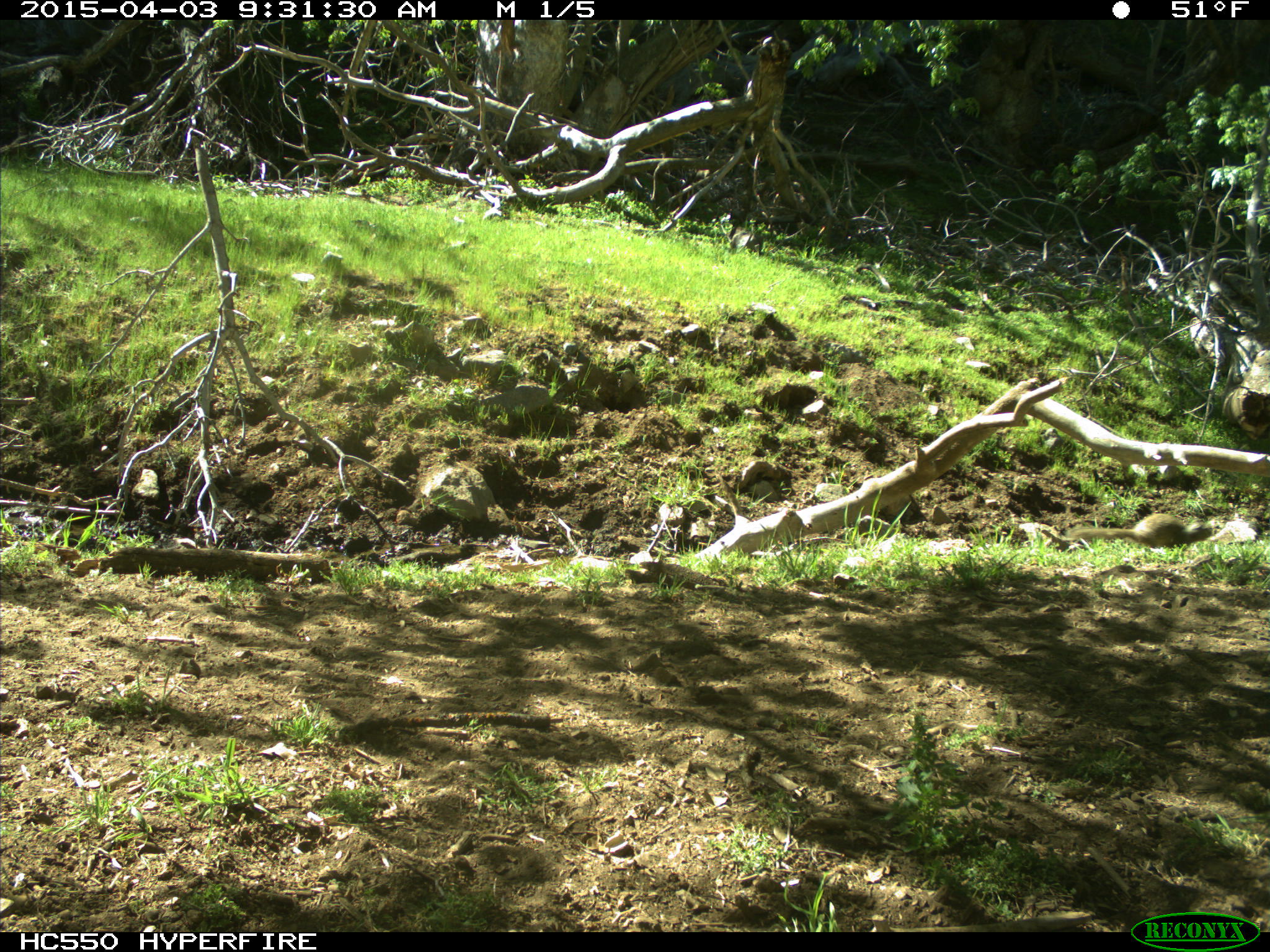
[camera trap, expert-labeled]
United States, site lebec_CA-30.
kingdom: Animalia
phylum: Chordata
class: Mammalia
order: Rodentia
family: Sciuridae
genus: Otospermophilus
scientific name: Otospermophilus beecheyi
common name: california ground squirrel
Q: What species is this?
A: Otospermophilus beecheyi (california ground squirrel).